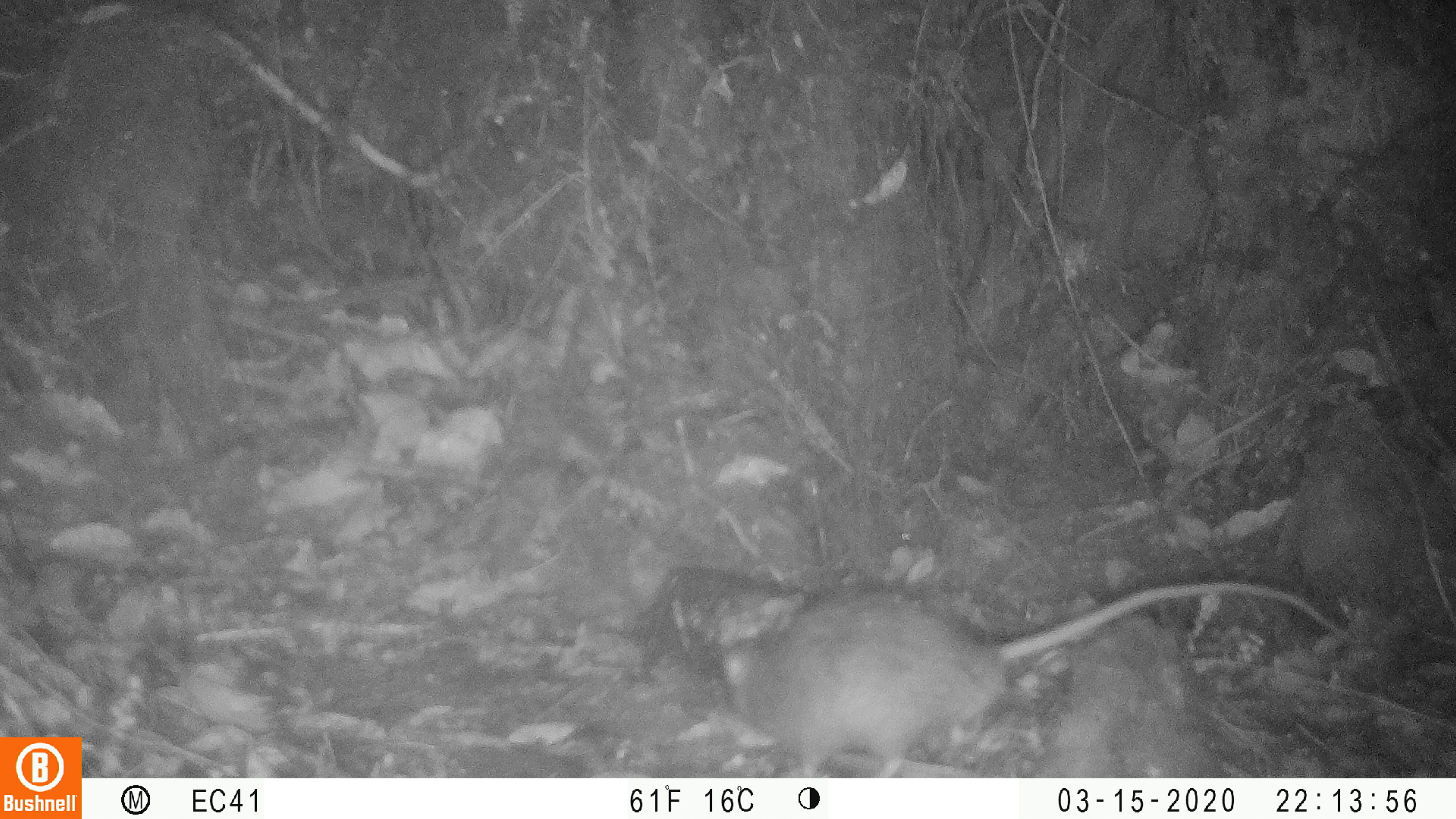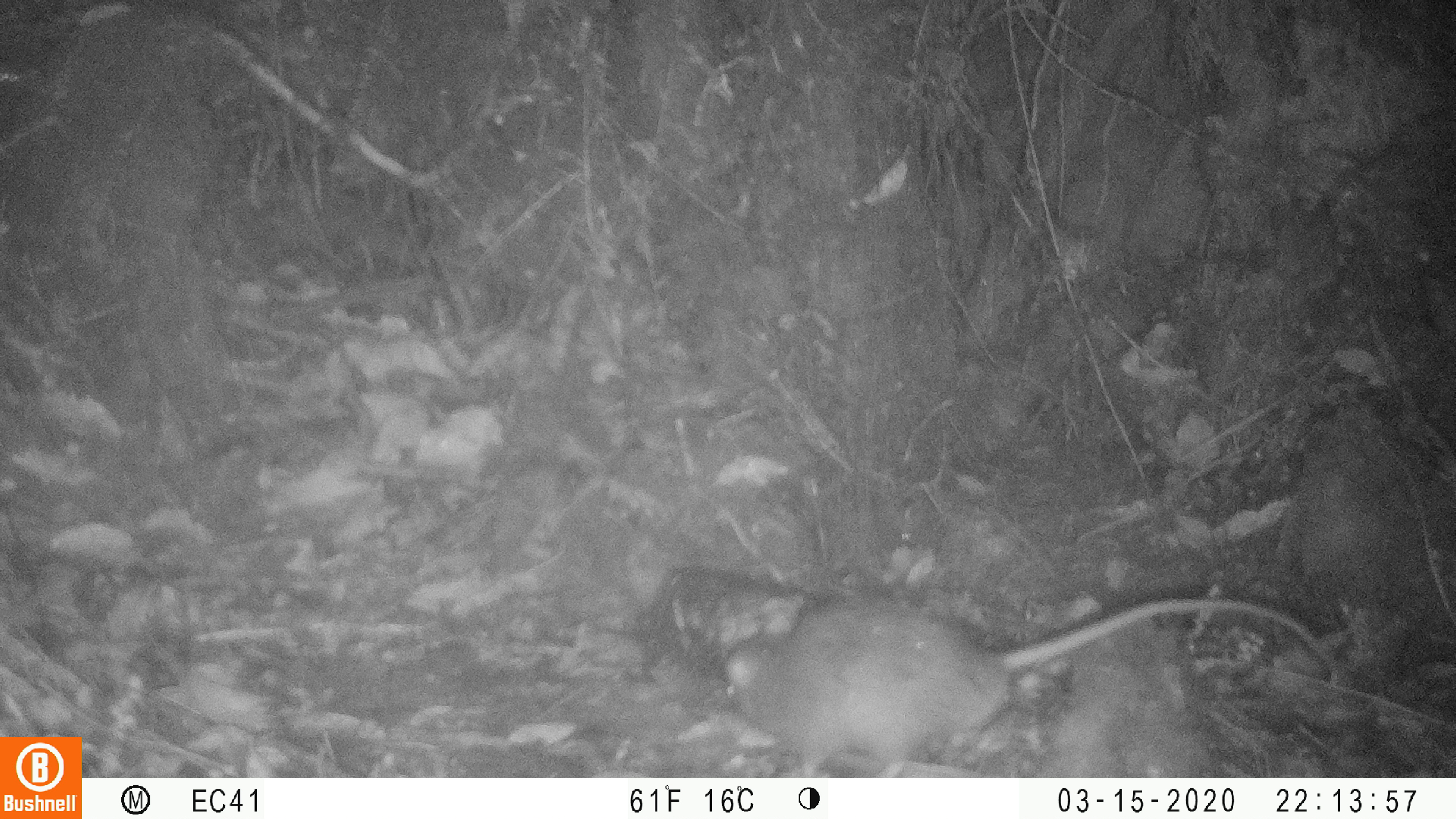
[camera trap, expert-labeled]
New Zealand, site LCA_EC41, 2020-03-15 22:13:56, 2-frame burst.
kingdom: Animalia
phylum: Chordata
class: Mammalia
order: Rodentia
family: Muridae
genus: Rattus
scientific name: Rattus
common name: rat